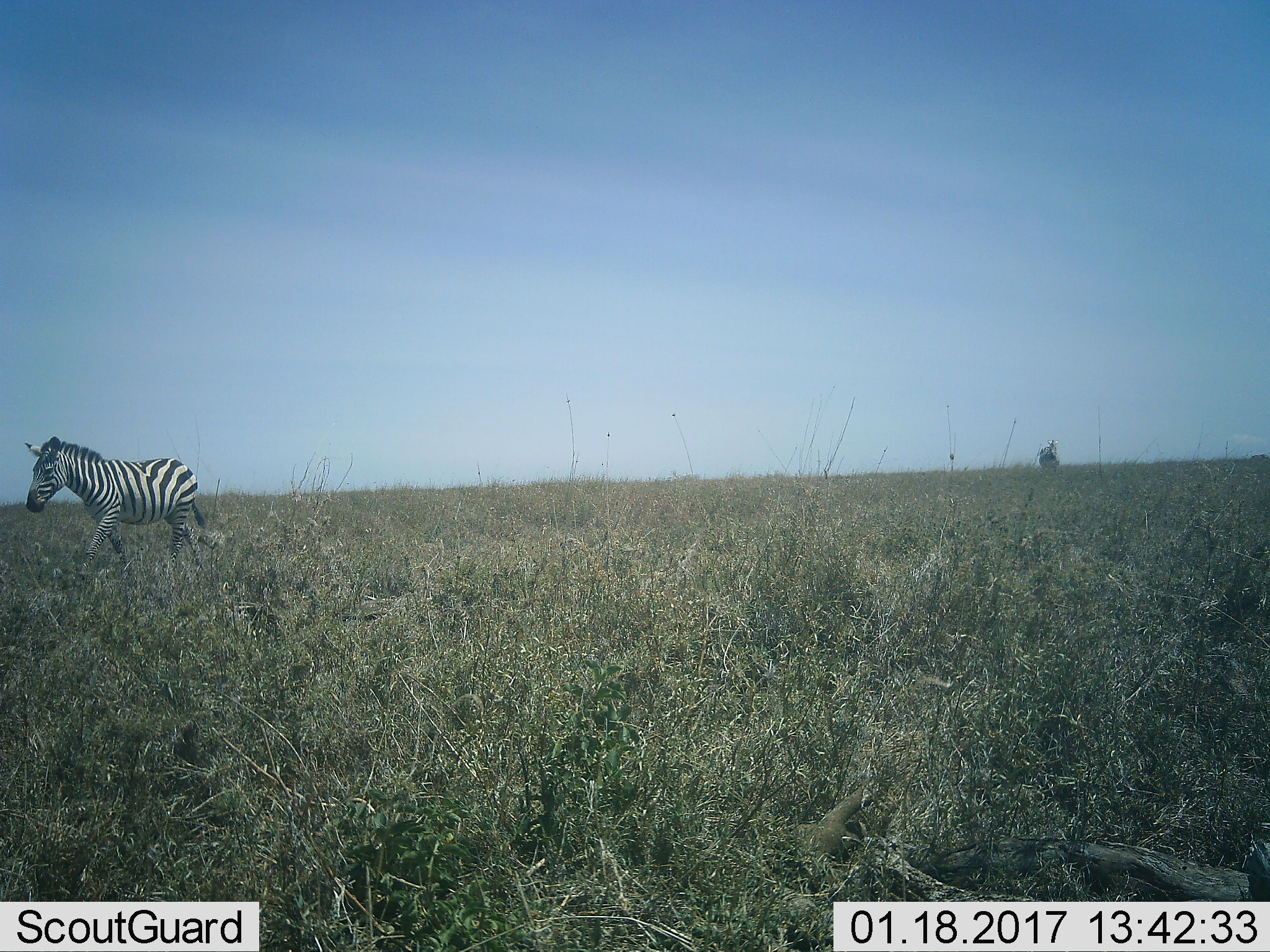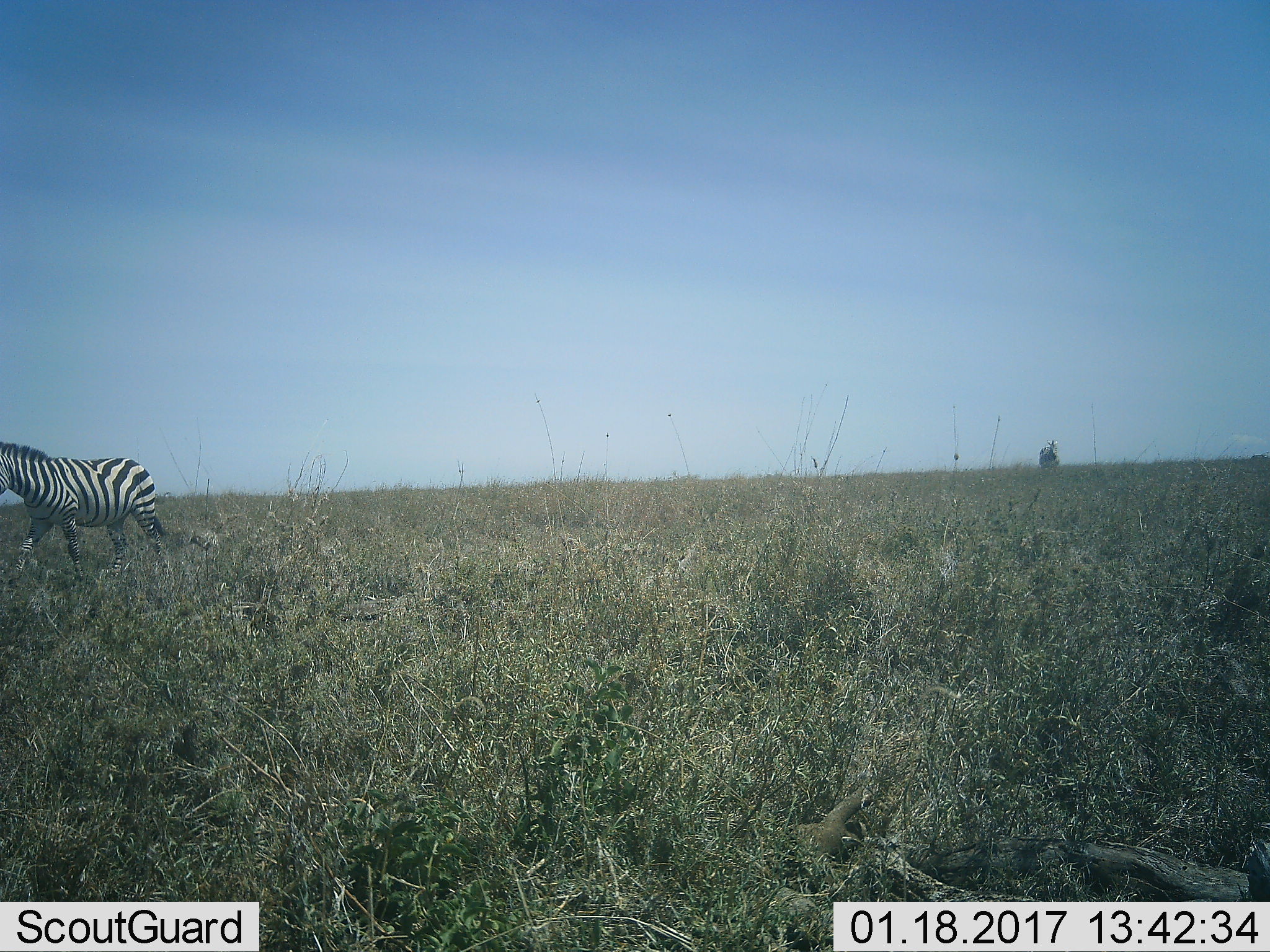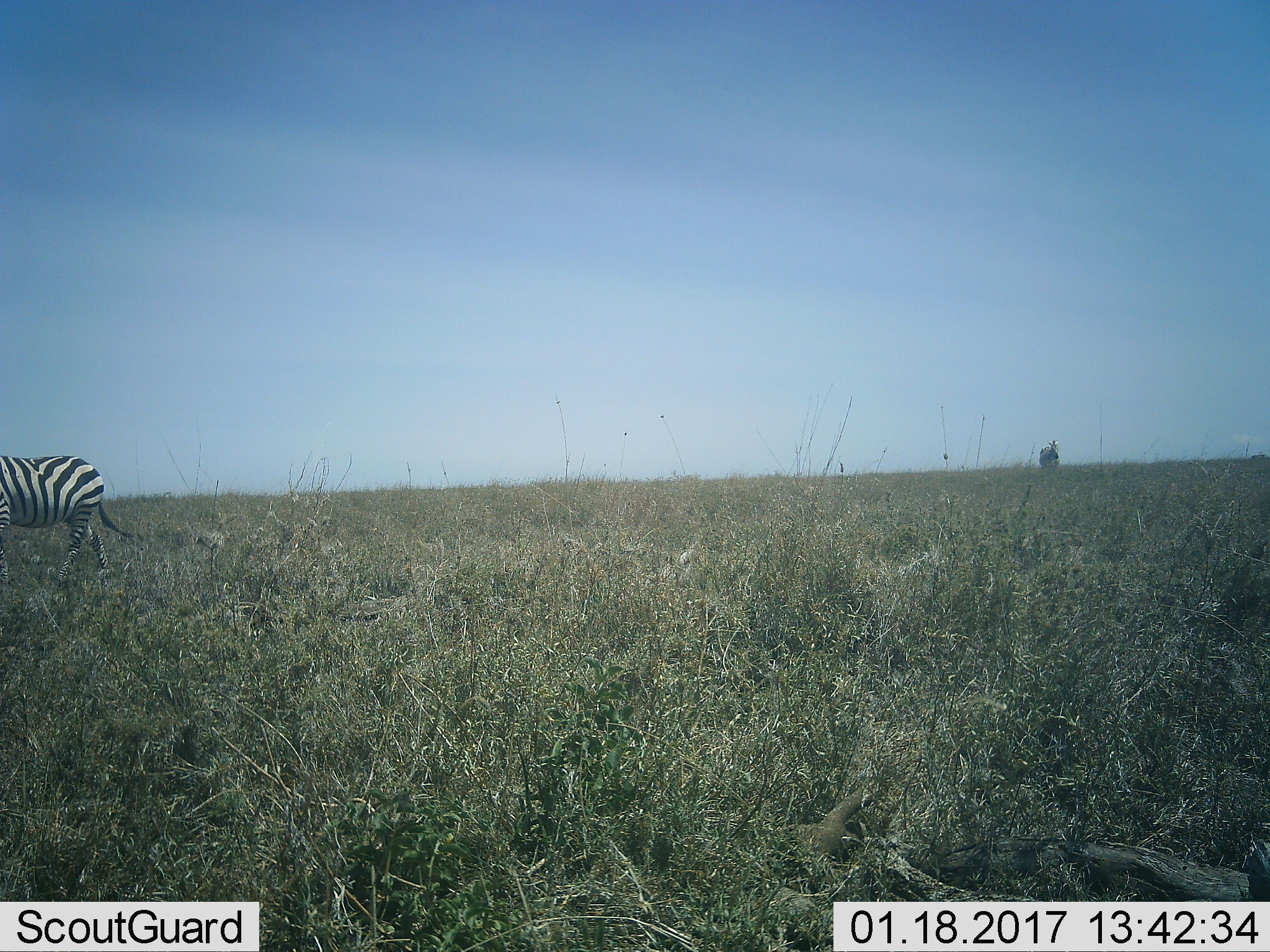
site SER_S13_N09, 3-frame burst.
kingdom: Animalia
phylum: Chordata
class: Mammalia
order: Perissodactyla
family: Equidae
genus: Equus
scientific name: Equus quagga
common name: plains zebra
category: zebraplains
Zebraplains (plains zebra) (Equus quagga), count 2. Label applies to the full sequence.